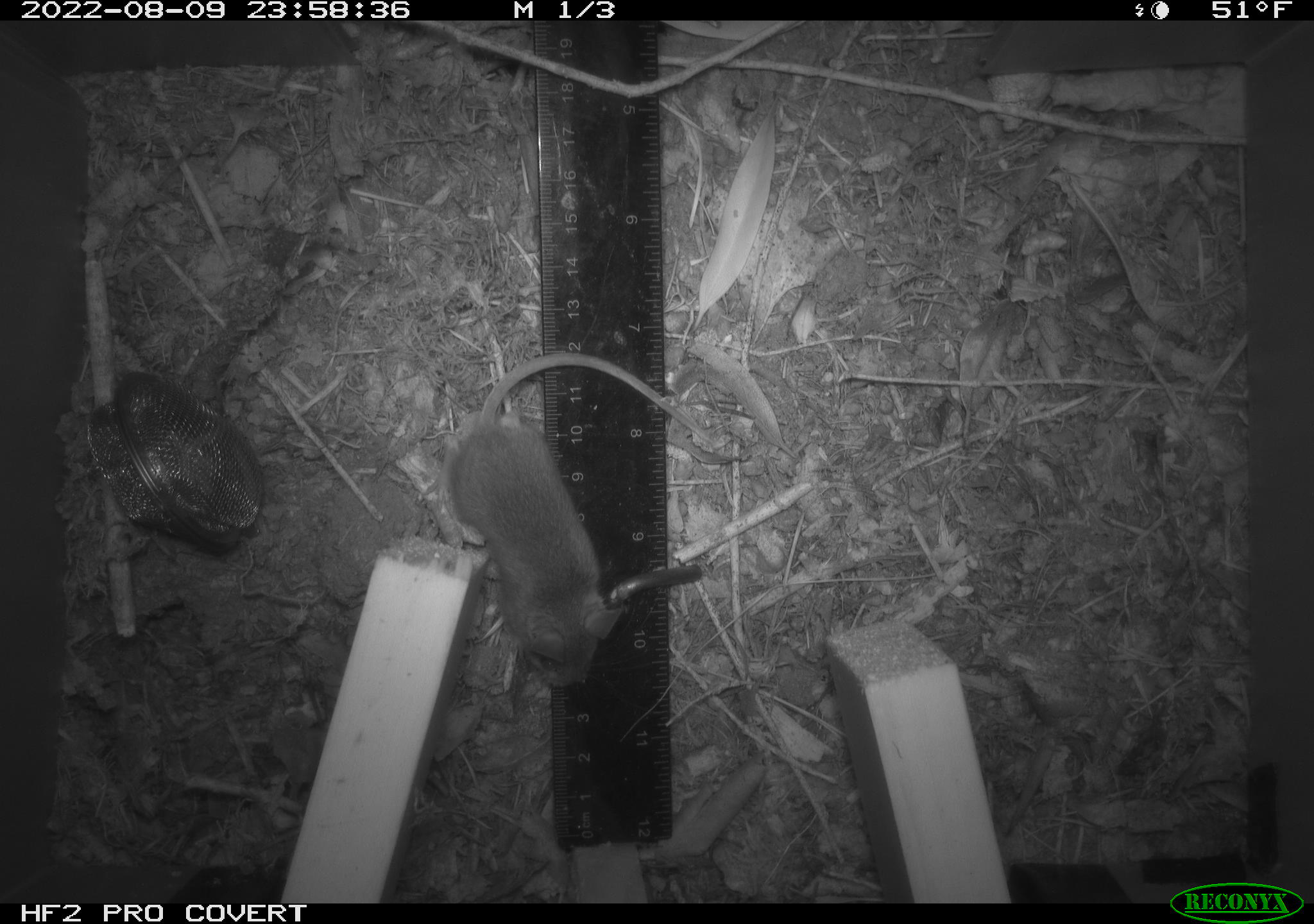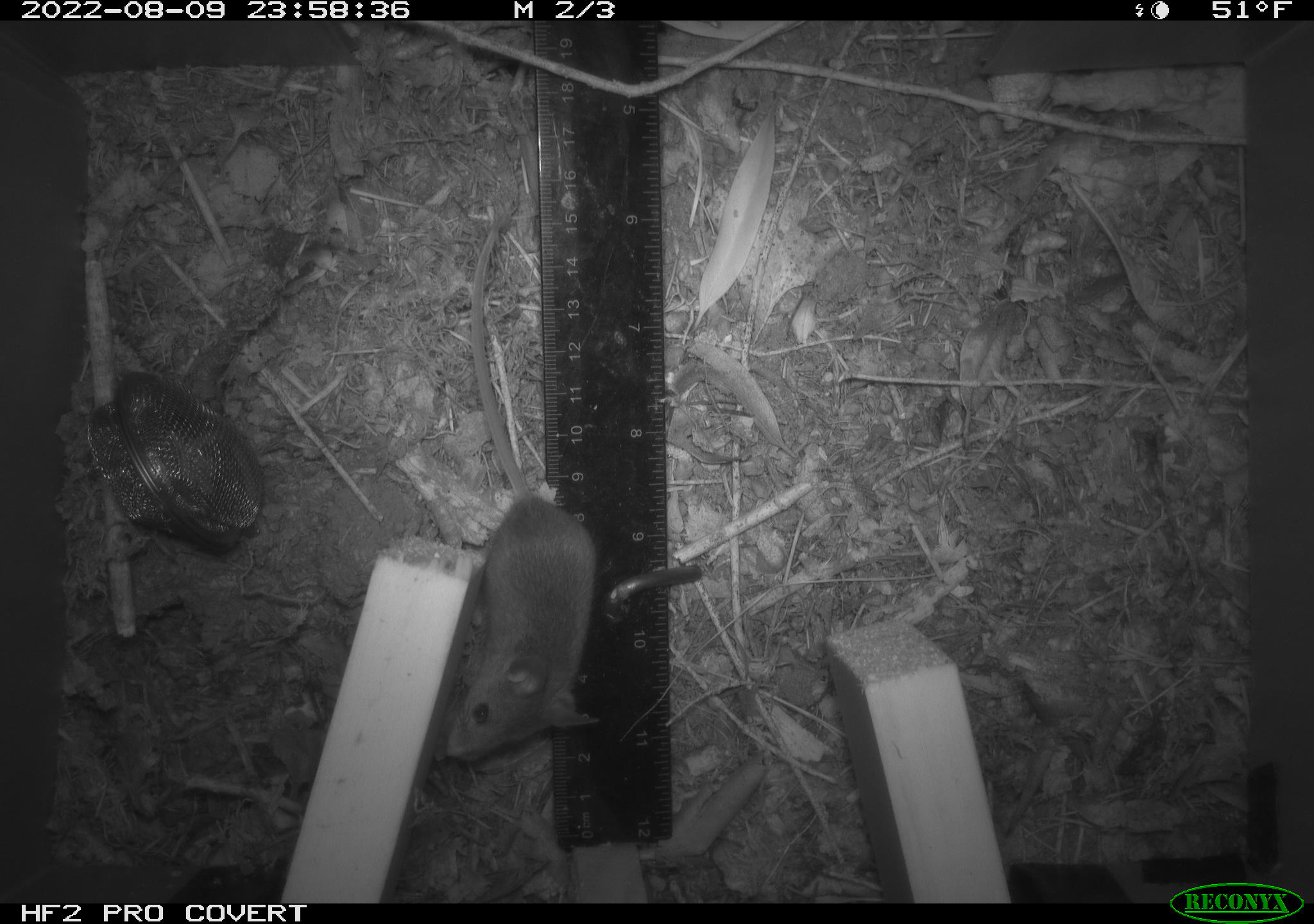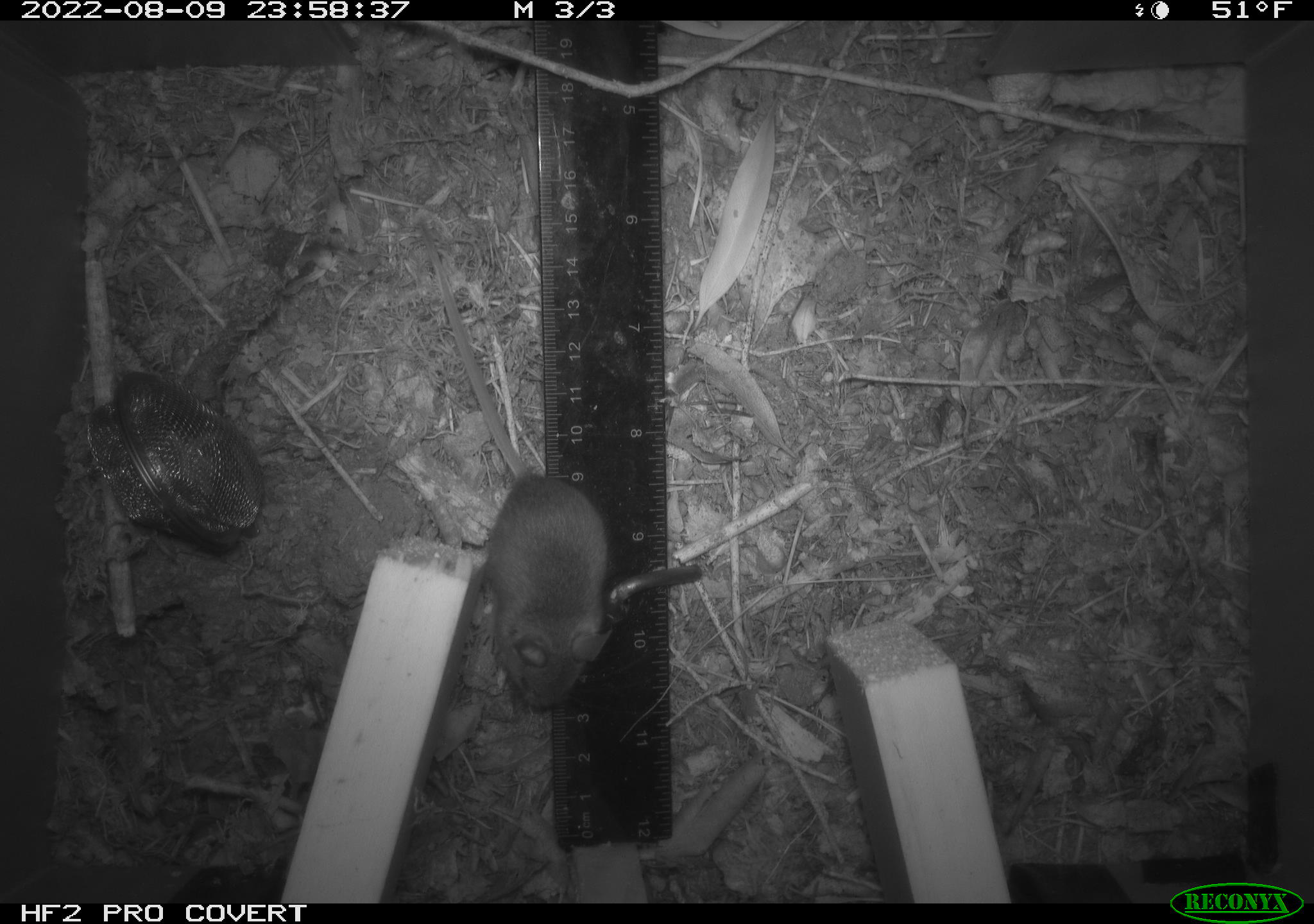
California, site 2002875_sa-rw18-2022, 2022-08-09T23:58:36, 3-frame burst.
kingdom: Animalia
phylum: Chordata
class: Mammalia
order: Rodentia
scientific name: Rodentia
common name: mouse species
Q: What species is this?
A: Mouse species (Rodentia).